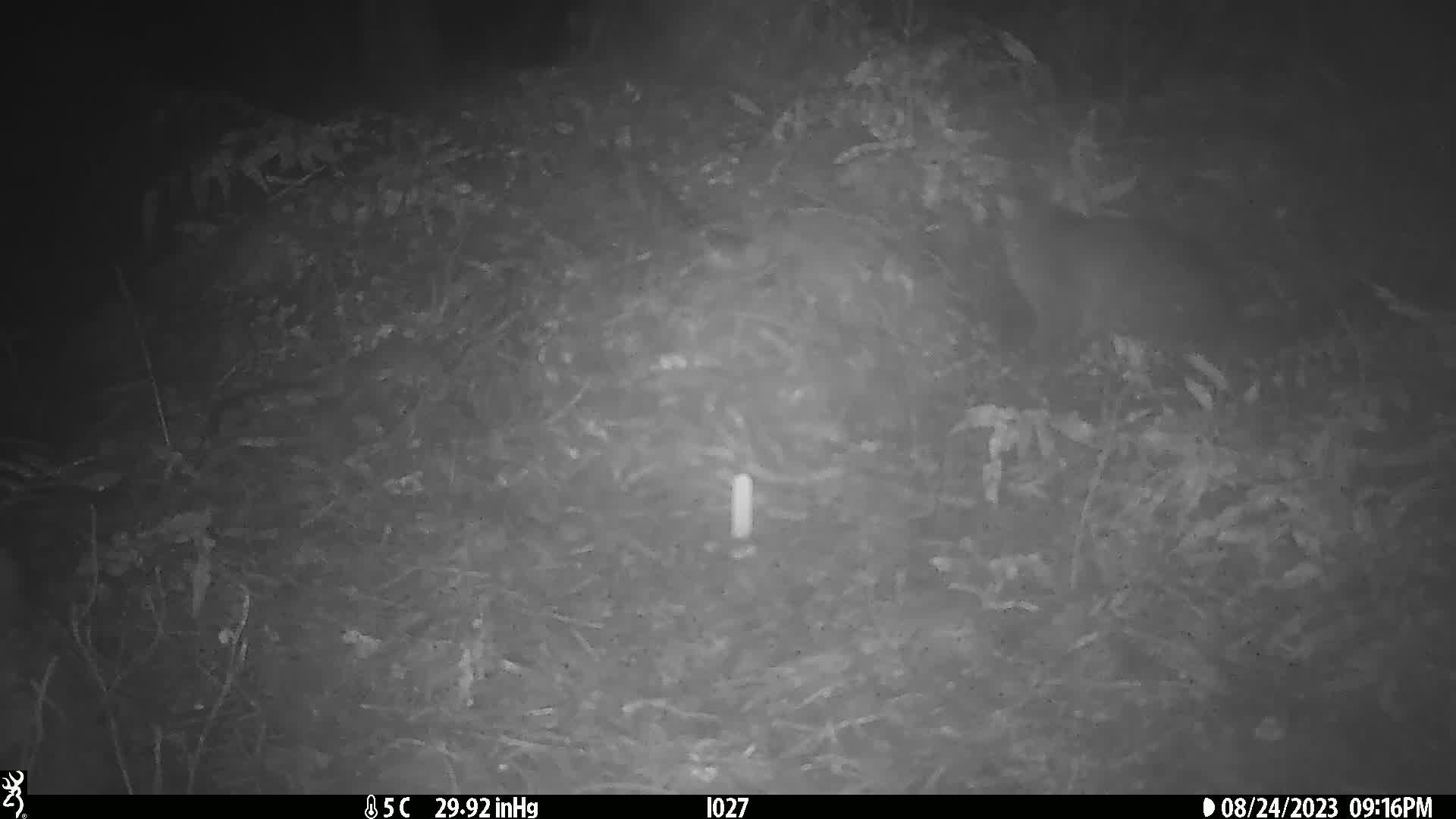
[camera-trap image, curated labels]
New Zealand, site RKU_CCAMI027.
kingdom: Animalia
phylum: Chordata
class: Mammalia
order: Diprotodontia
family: Phalangeridae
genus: Trichosurus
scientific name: Trichosurus vulpecula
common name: common brushtail possum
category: possum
Possum (common brushtail possum) (Trichosurus vulpecula).